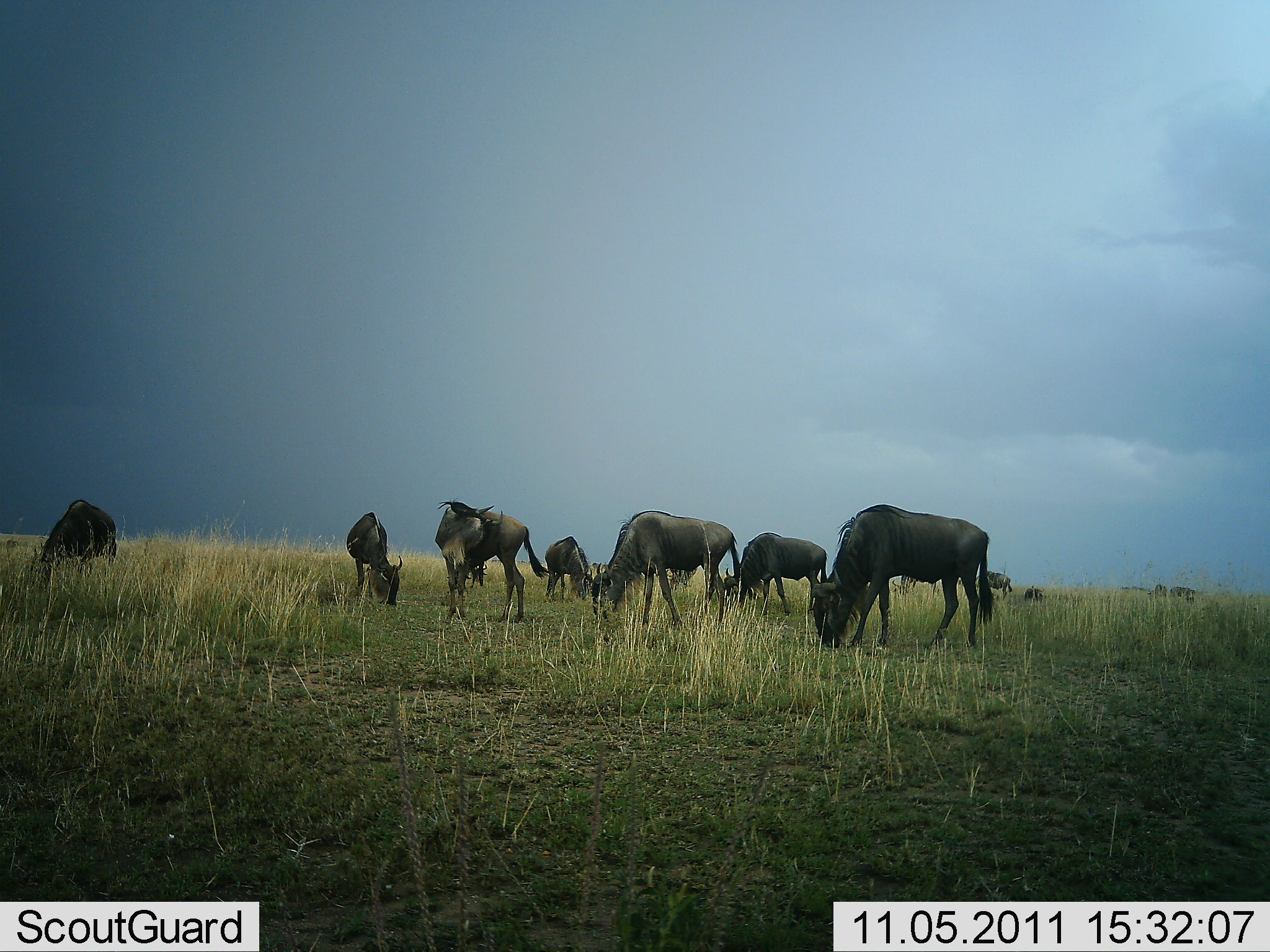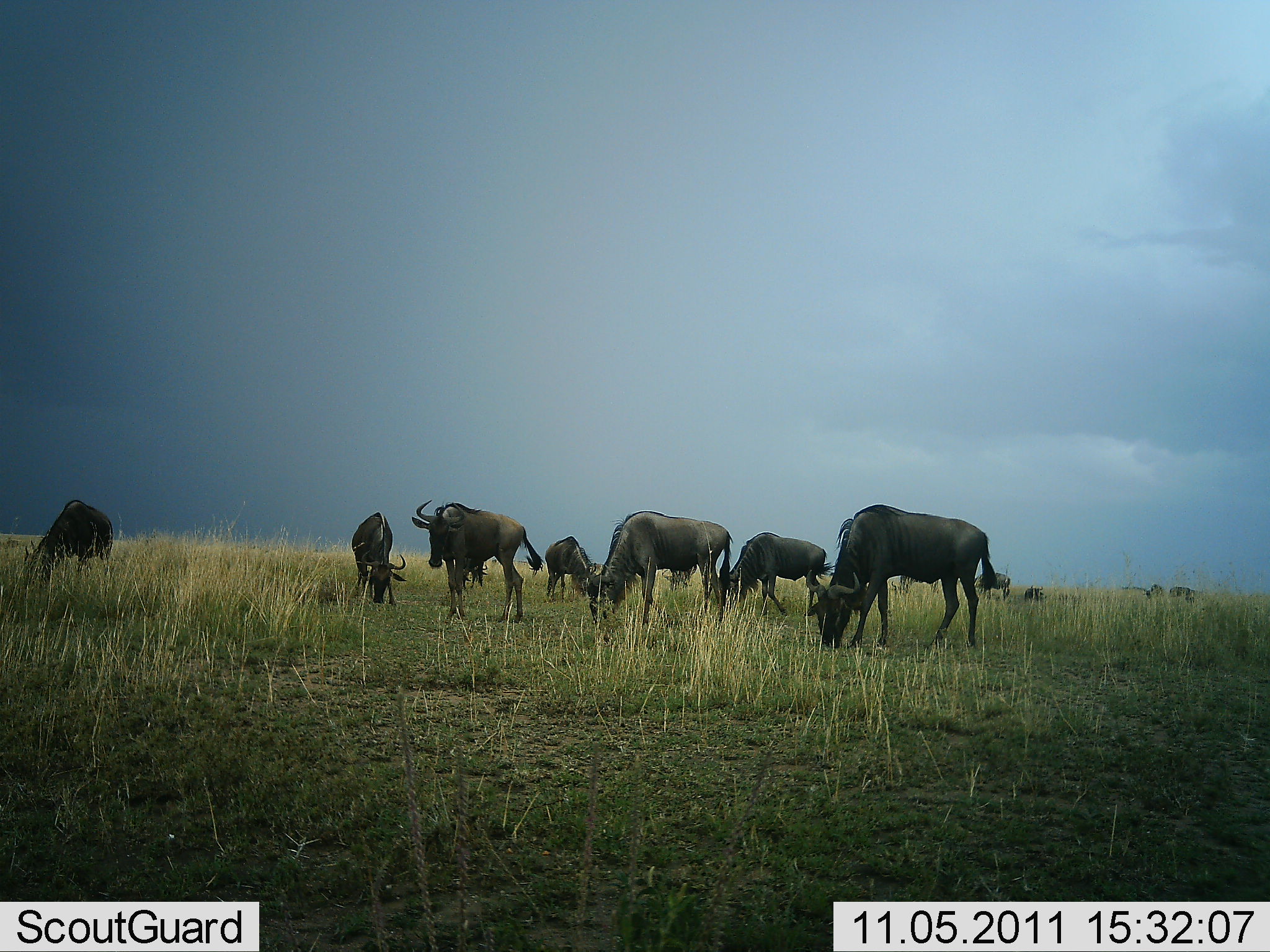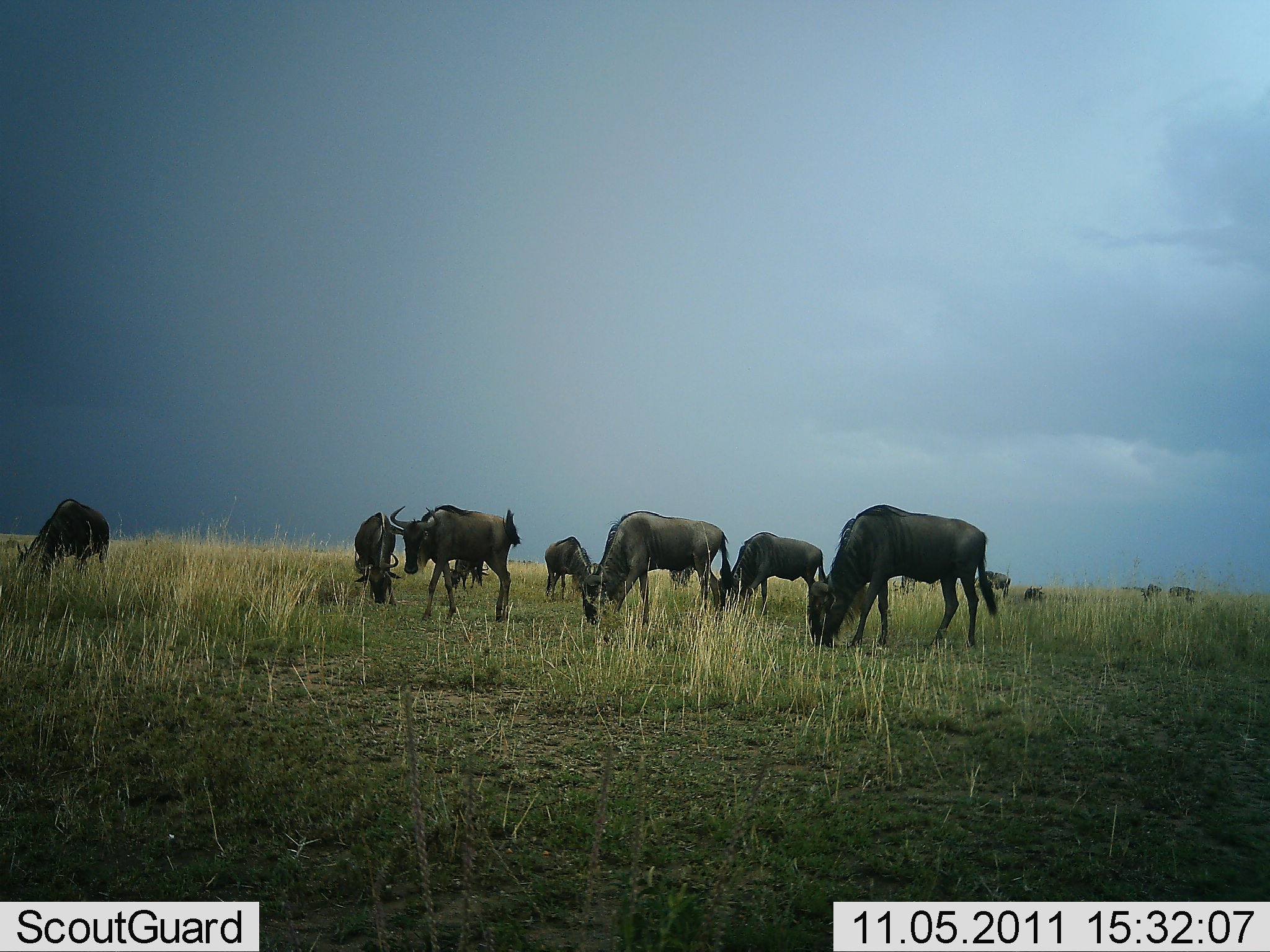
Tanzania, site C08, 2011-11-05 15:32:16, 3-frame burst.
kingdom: Animalia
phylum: Chordata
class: Mammalia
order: Artiodactyla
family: Bovidae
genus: Connochaetes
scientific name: Connochaetes taurinus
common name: blue wildebeest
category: wildebeest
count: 11-50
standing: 36%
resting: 0%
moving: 18%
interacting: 0%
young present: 18%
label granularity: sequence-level